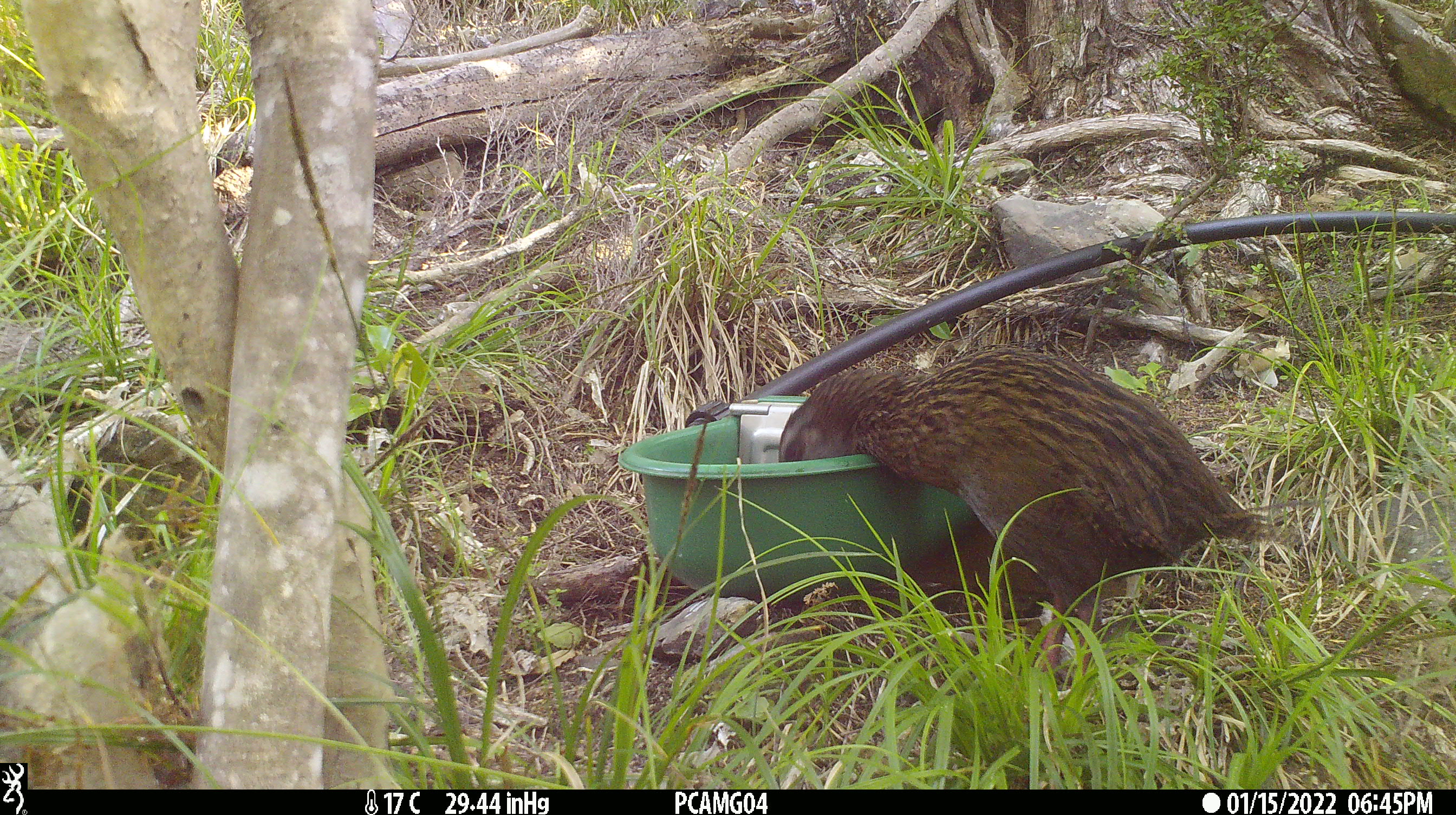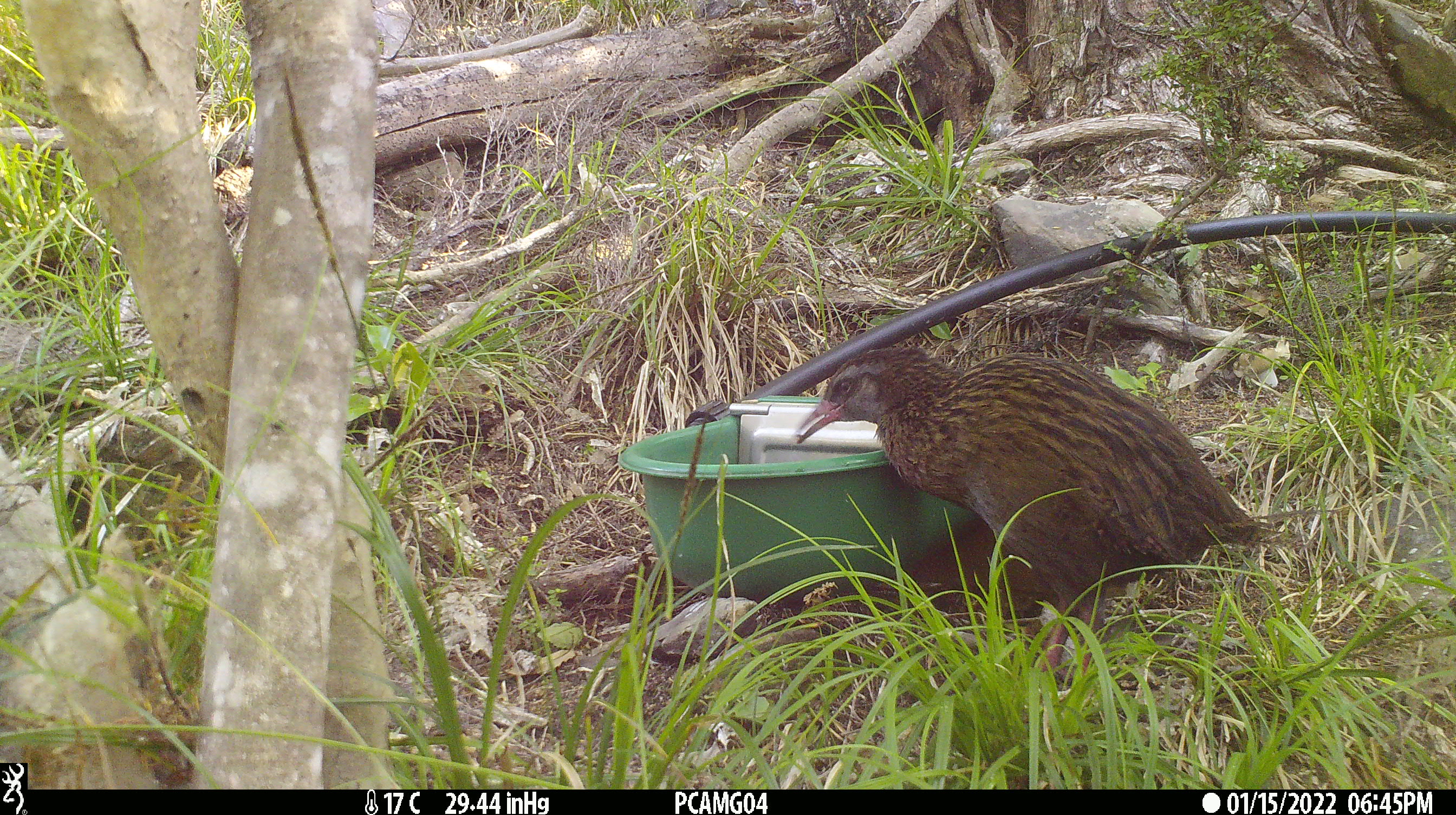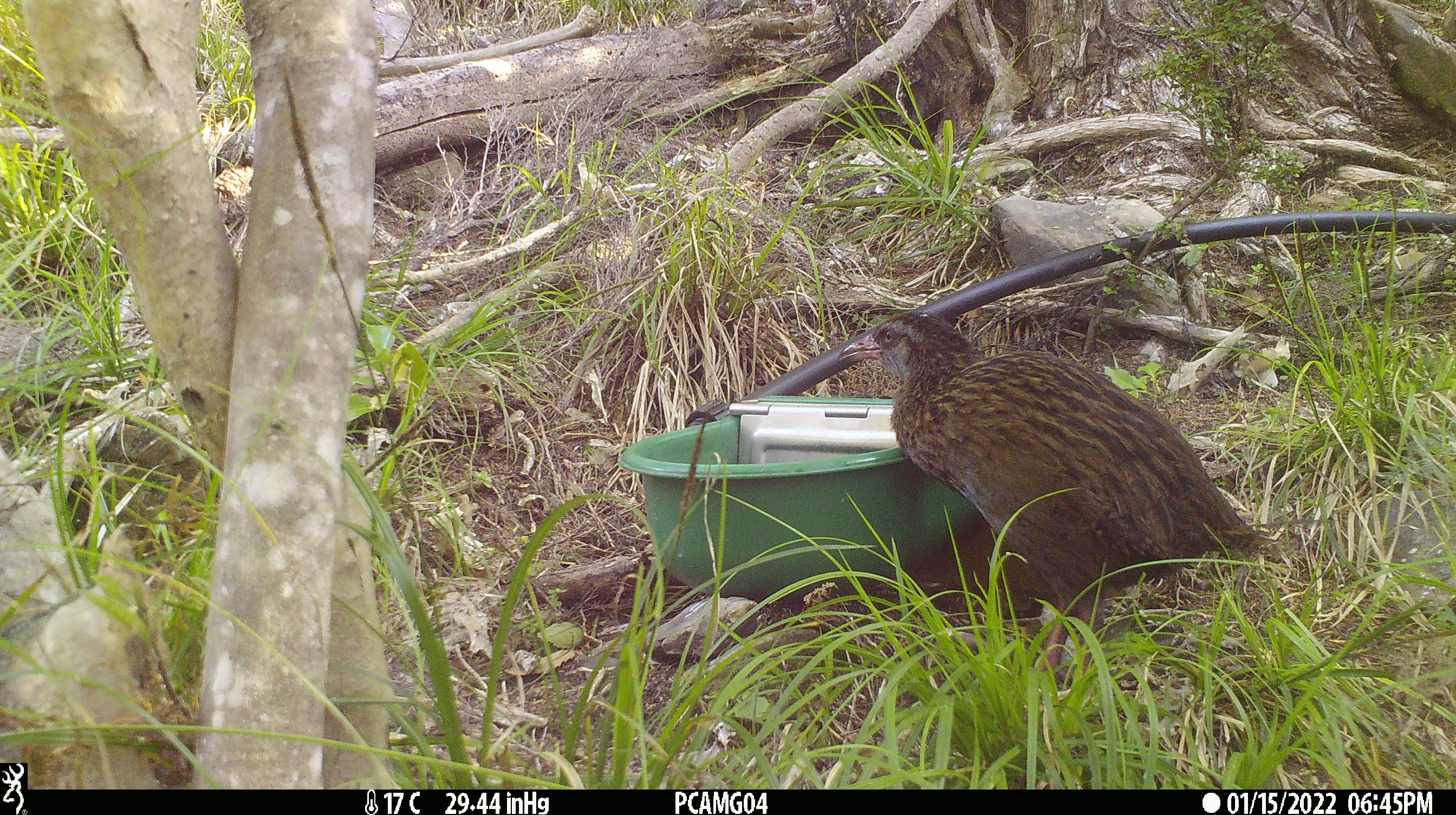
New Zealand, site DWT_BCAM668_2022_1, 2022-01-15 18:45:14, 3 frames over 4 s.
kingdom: Animalia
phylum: Chordata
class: Aves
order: Gruiformes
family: Rallidae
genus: Gallirallus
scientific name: Gallirallus australis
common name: weka